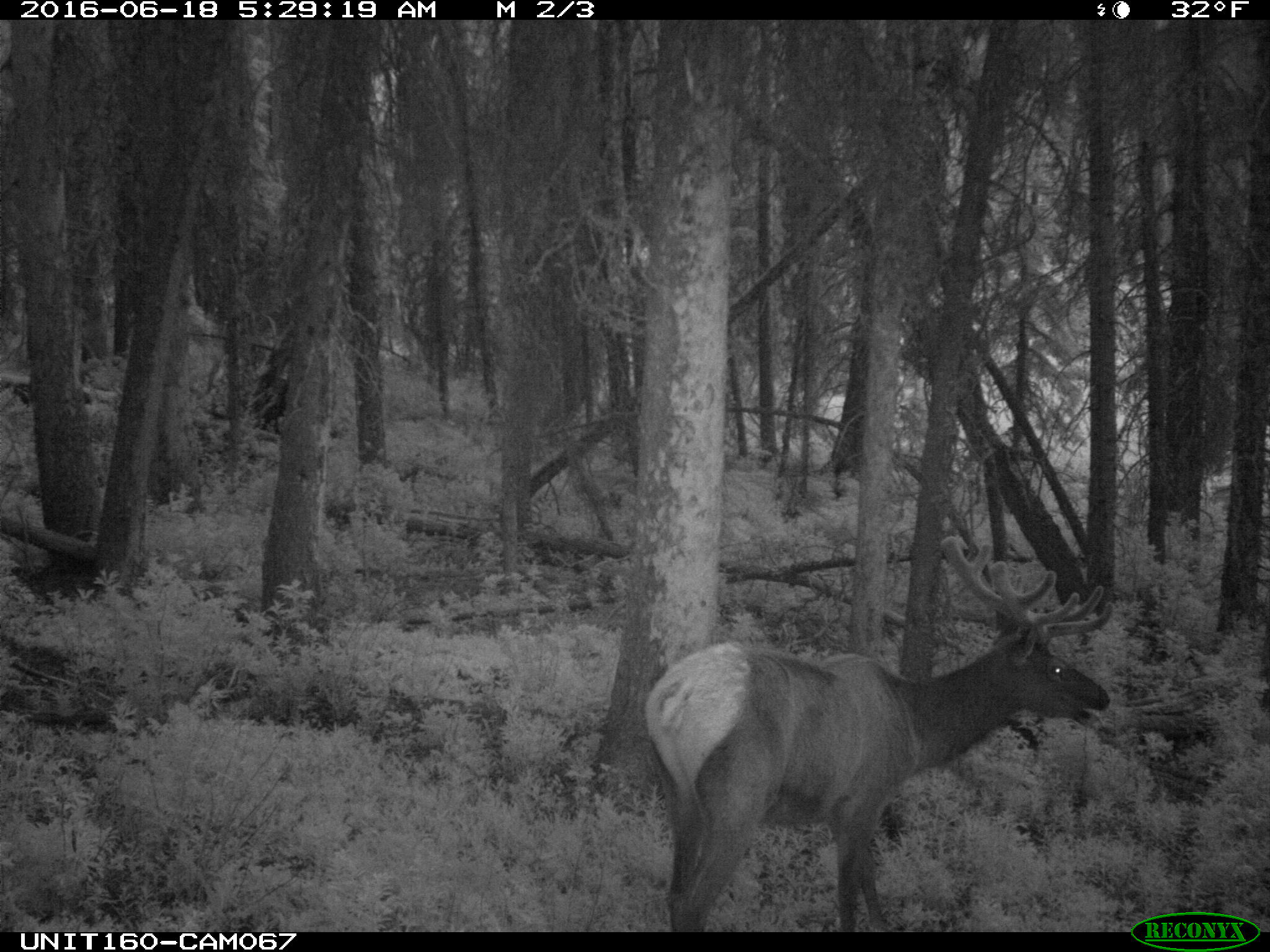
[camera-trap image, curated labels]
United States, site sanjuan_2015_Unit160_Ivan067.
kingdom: Animalia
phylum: Chordata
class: Mammalia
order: Artiodactyla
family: Cervidae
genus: Cervus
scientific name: Cervus elaphus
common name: red deer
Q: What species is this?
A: Cervus elaphus (red deer).